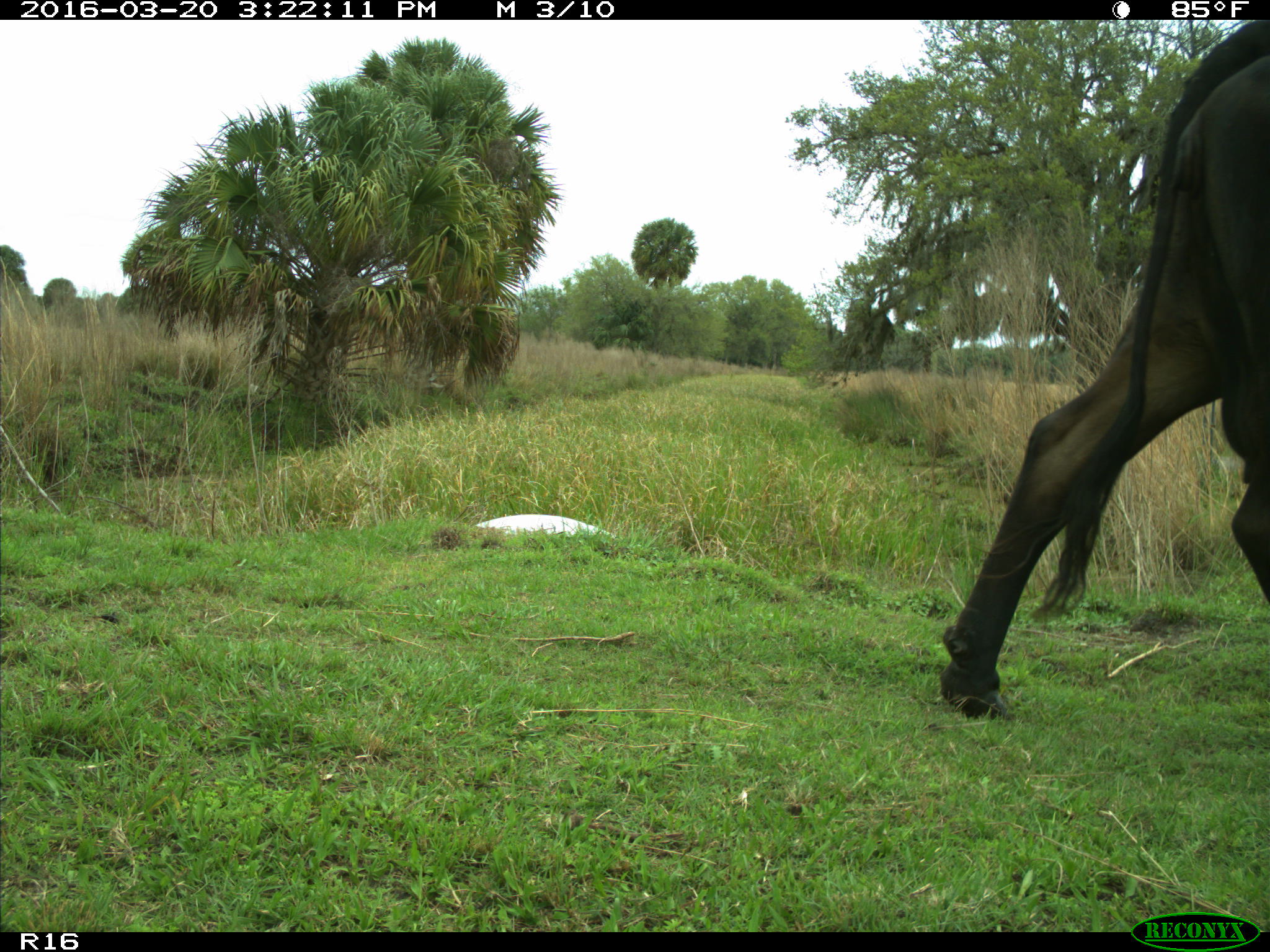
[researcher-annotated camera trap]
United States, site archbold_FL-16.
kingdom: Animalia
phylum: Chordata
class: Mammalia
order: Artiodactyla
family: Bovidae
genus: Bos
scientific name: Bos taurus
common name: domestic cow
Bos taurus (domestic cow).